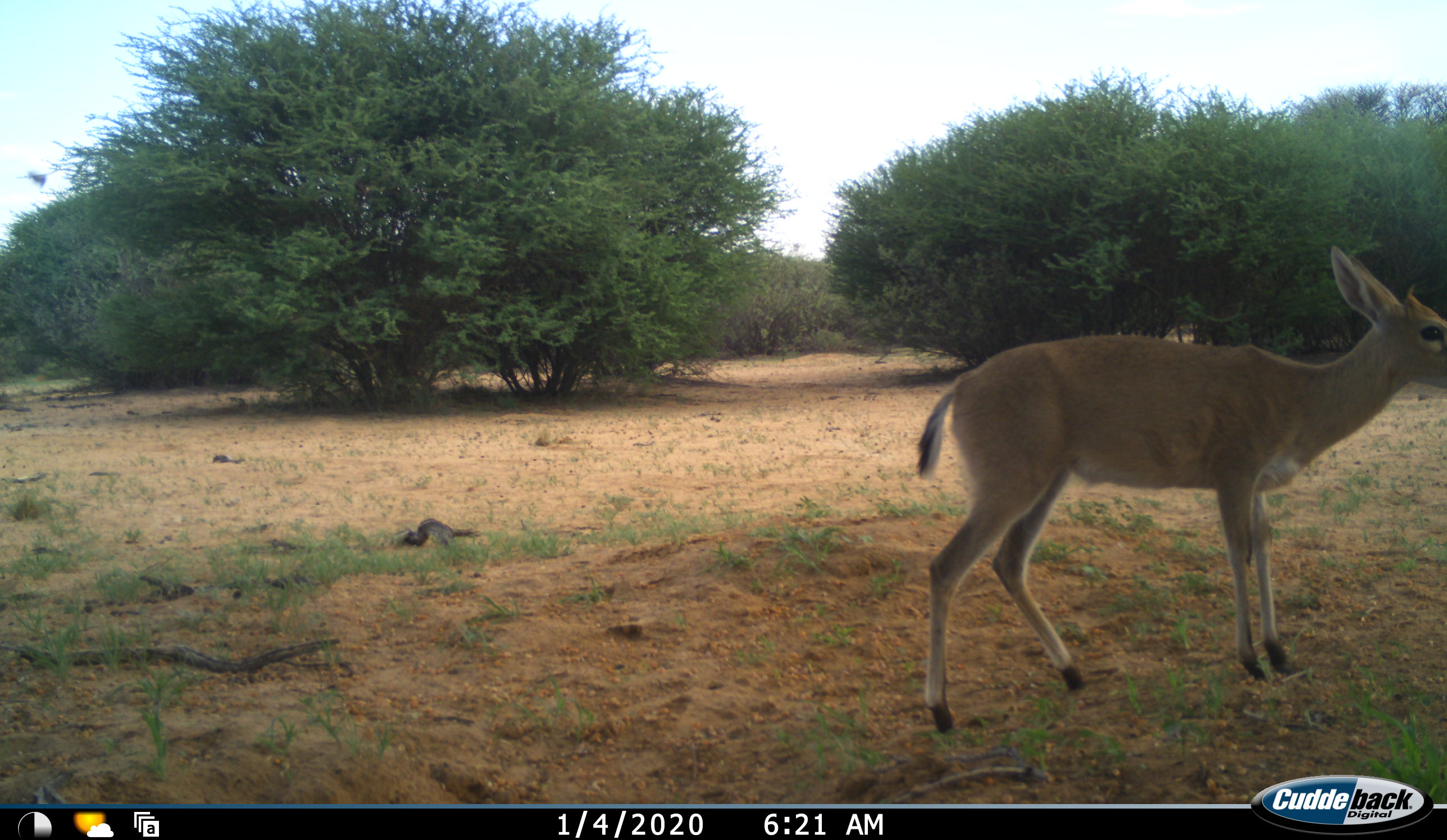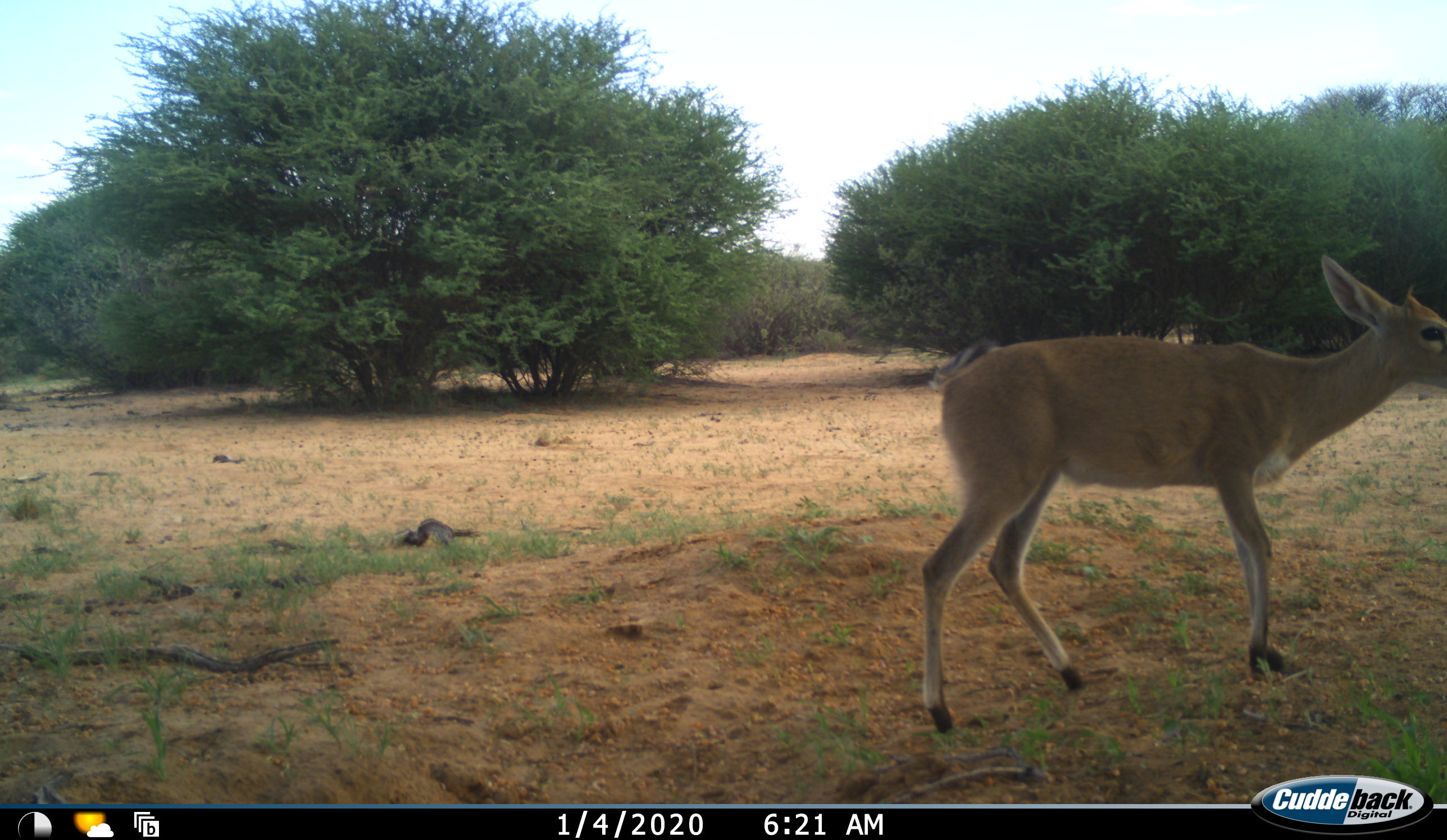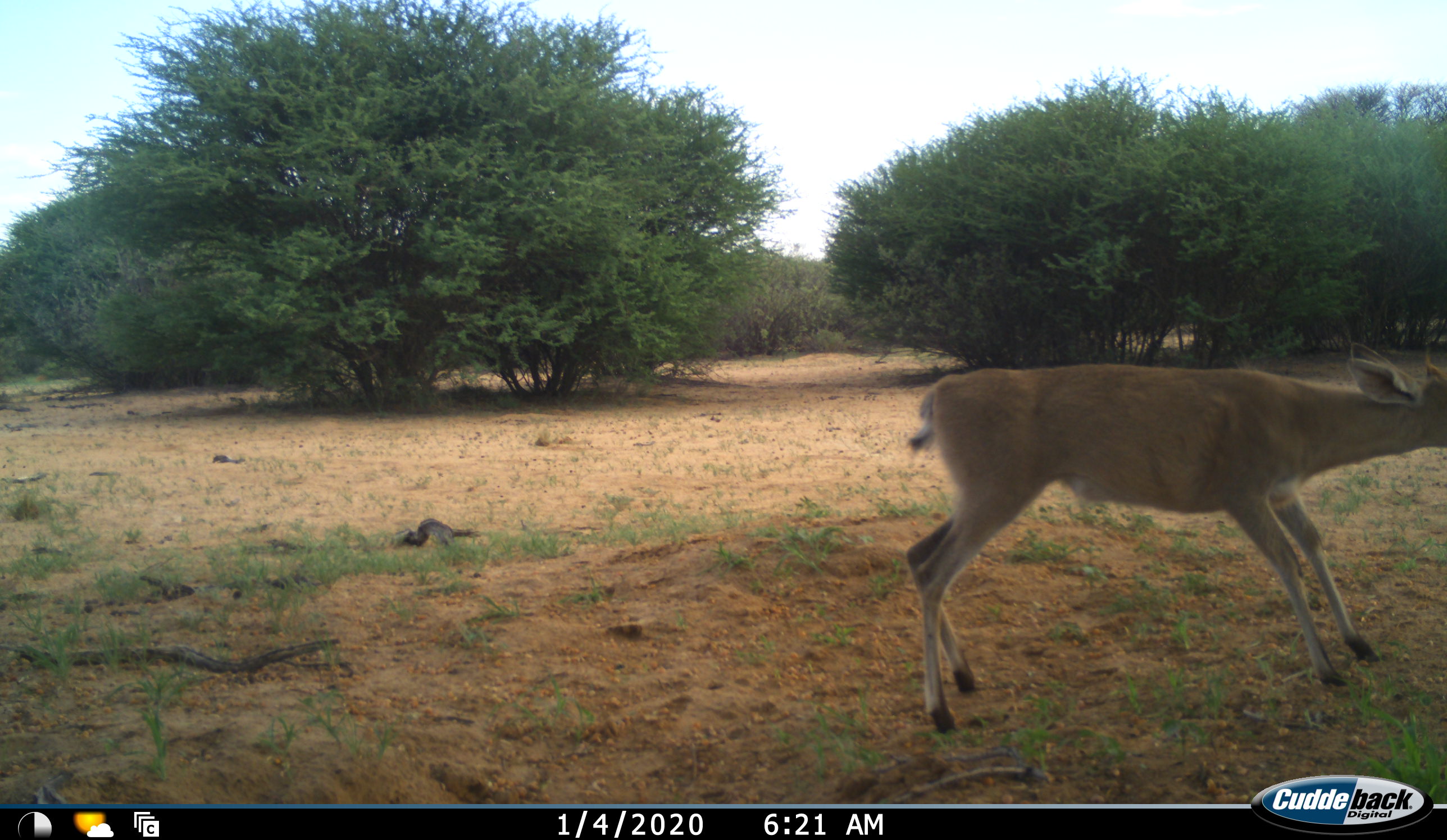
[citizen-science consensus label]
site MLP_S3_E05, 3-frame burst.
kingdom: Animalia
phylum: Chordata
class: Mammalia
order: Artiodactyla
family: Bovidae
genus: Sylvicapra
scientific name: Sylvicapra grimmia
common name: common duiker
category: duikercommongrey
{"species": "duikercommongrey (common duiker) (Sylvicapra grimmia)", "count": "1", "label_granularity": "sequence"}